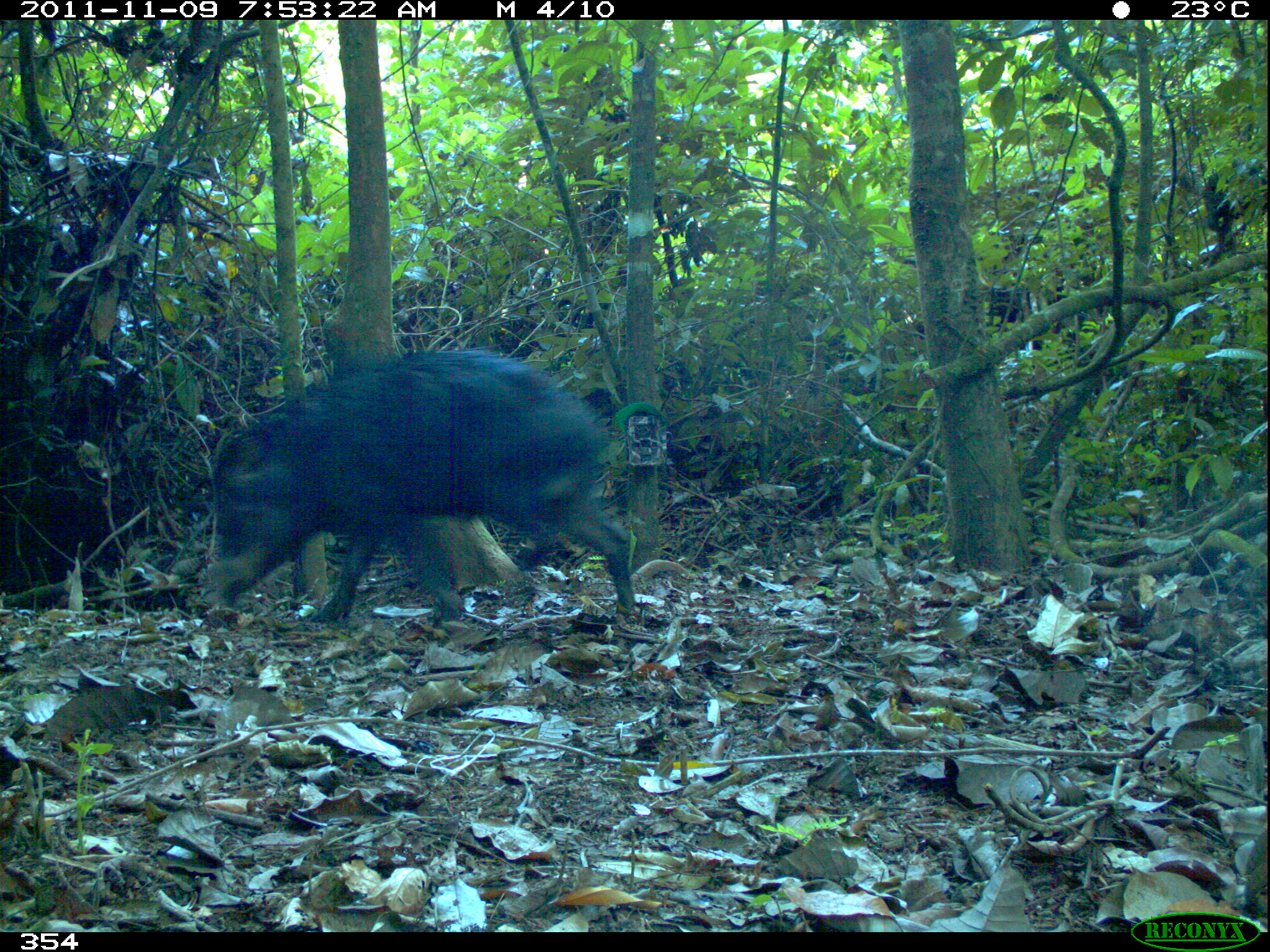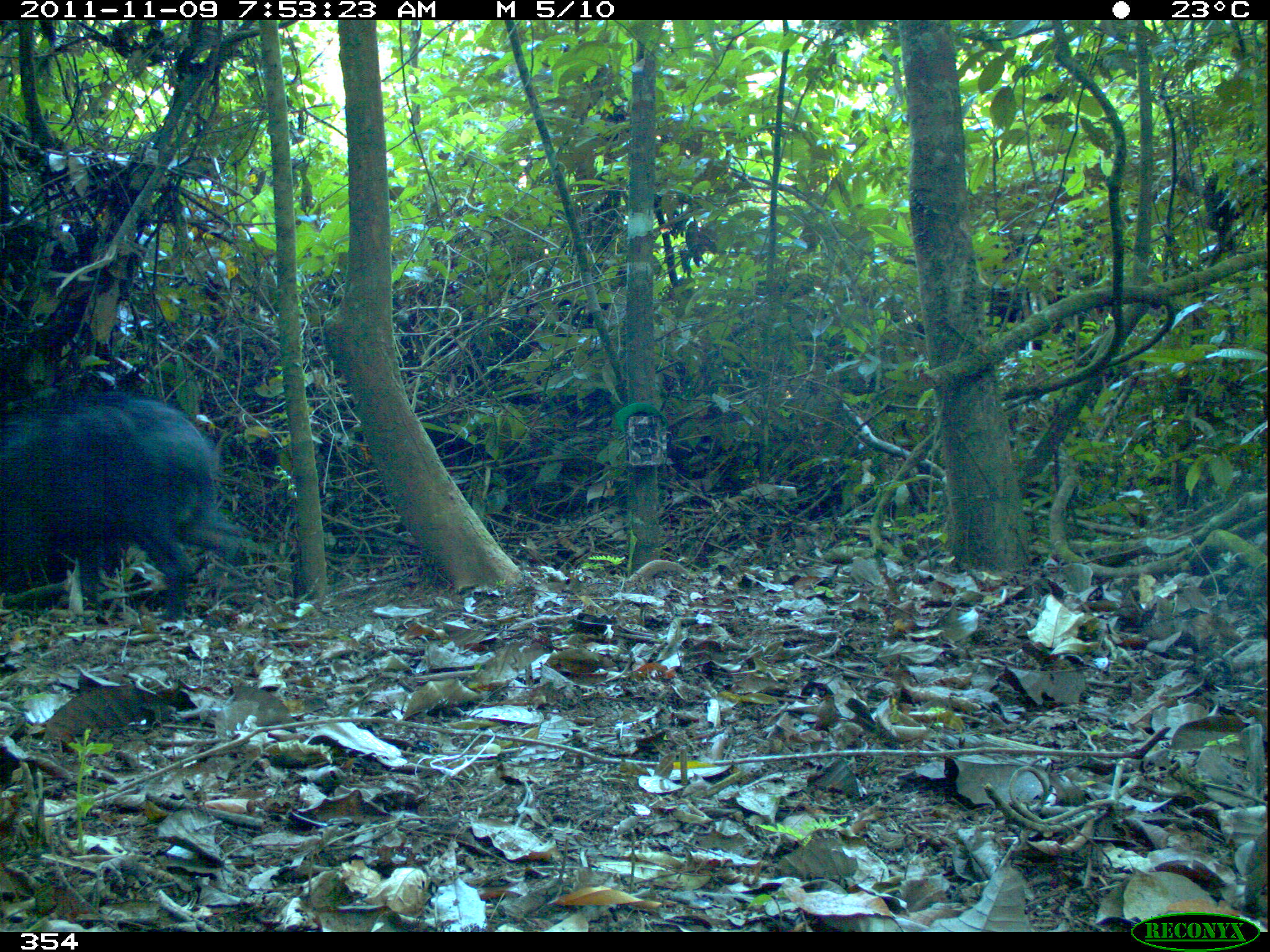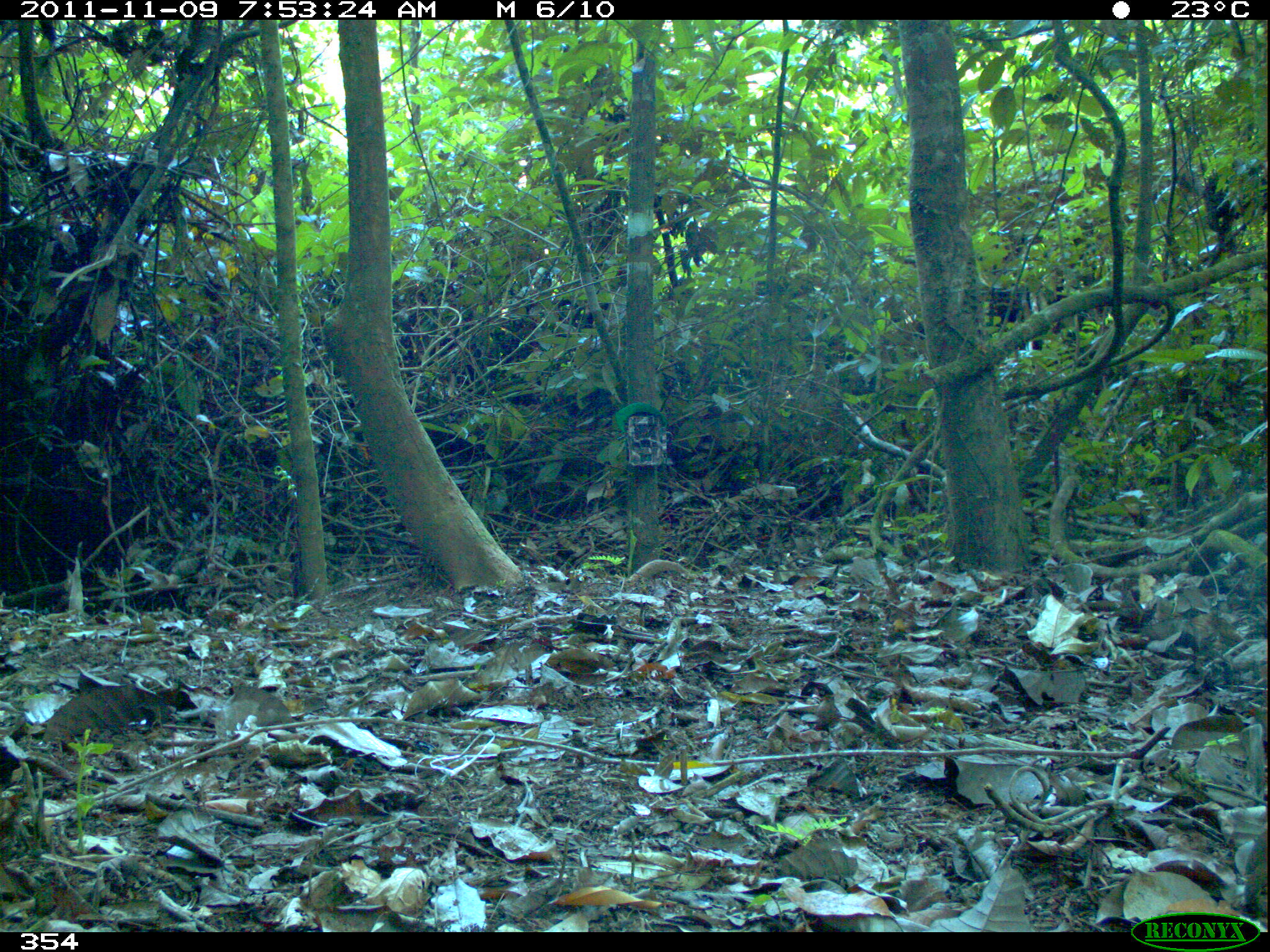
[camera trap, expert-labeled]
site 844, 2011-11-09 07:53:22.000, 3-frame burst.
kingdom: Animalia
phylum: Chordata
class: Mammalia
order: Artiodactyla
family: Tayassuidae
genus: Tayassu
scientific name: Tayassu pecari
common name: white-lipped peccary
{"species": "Tayassu pecari (white-lipped peccary)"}